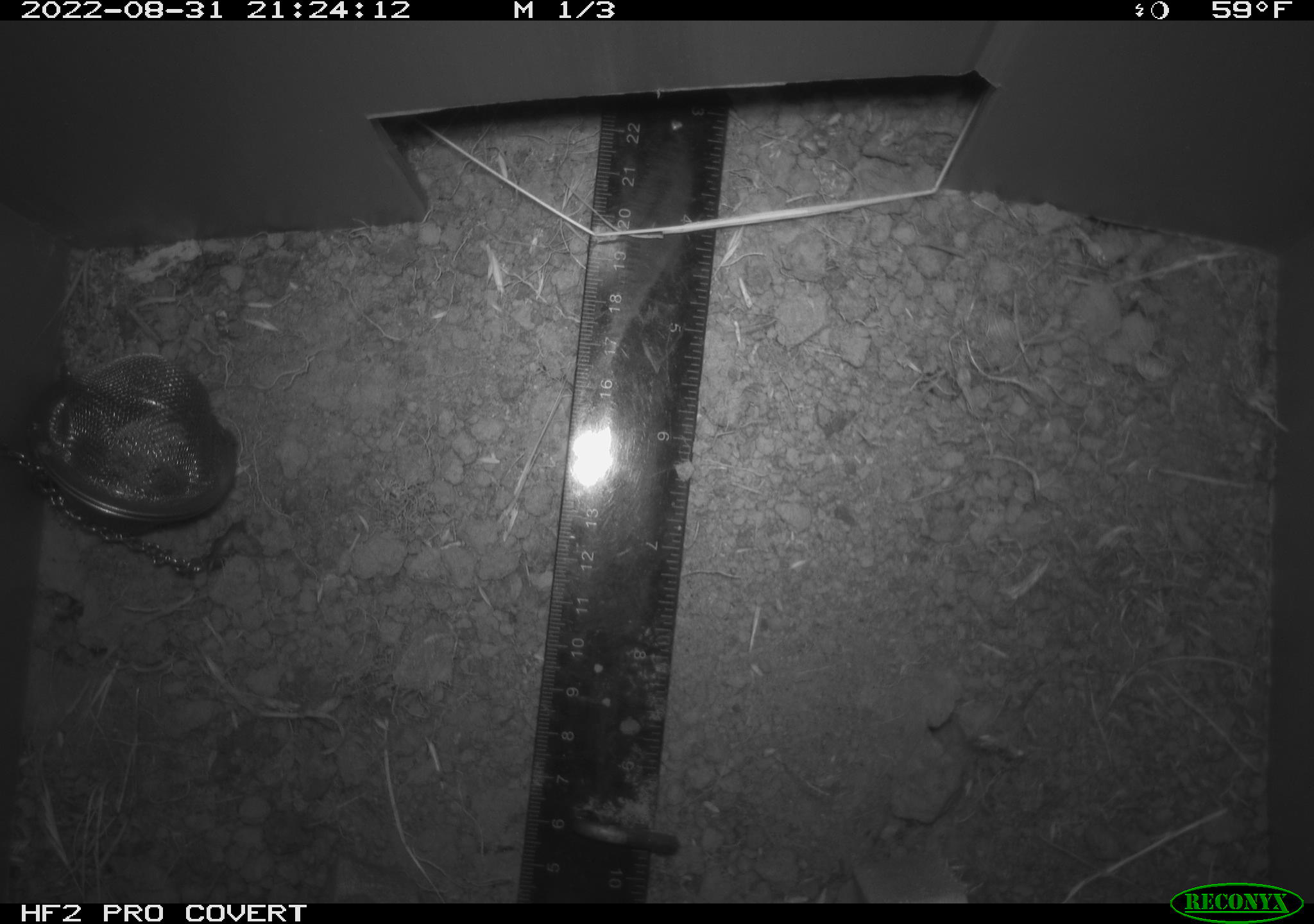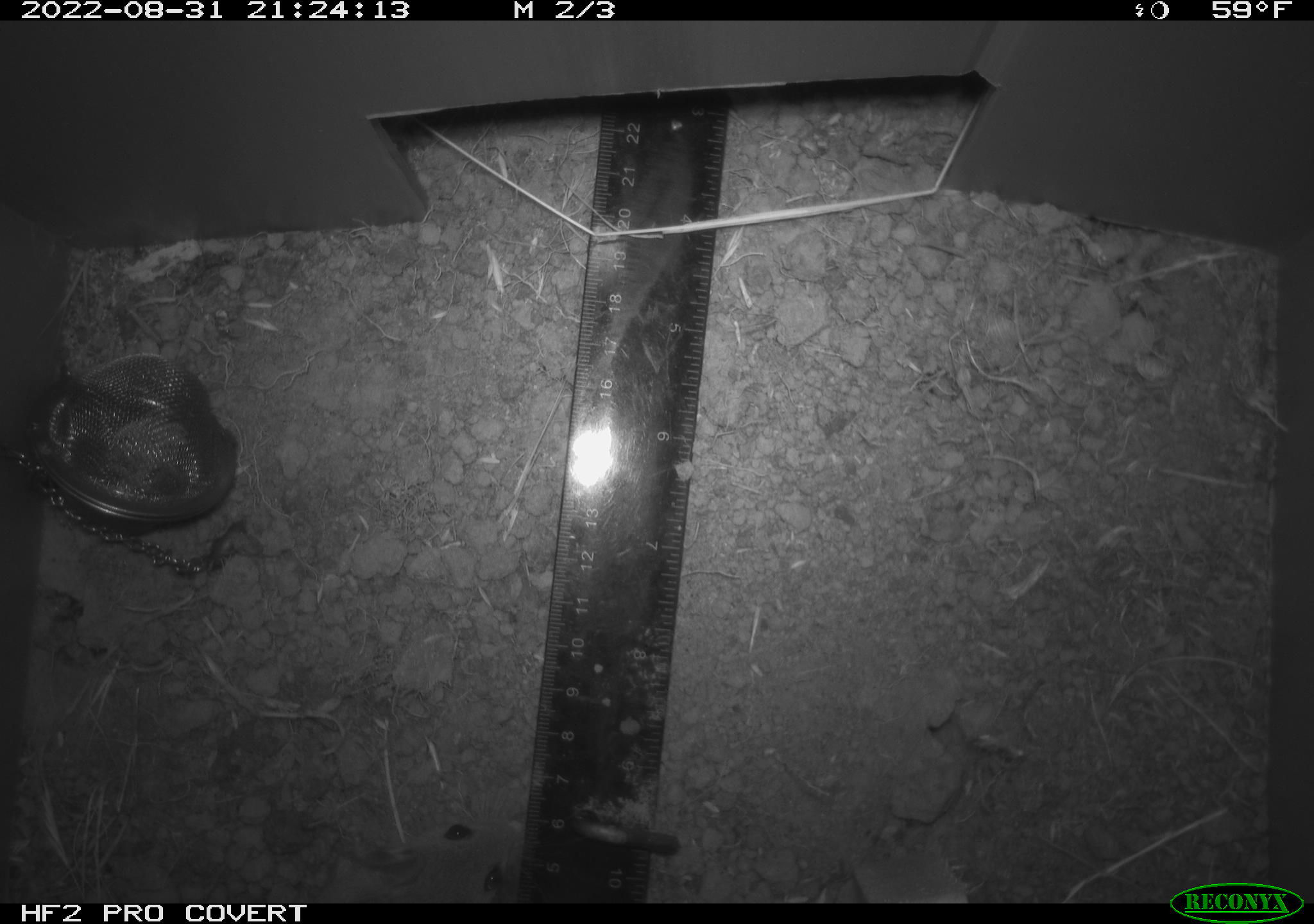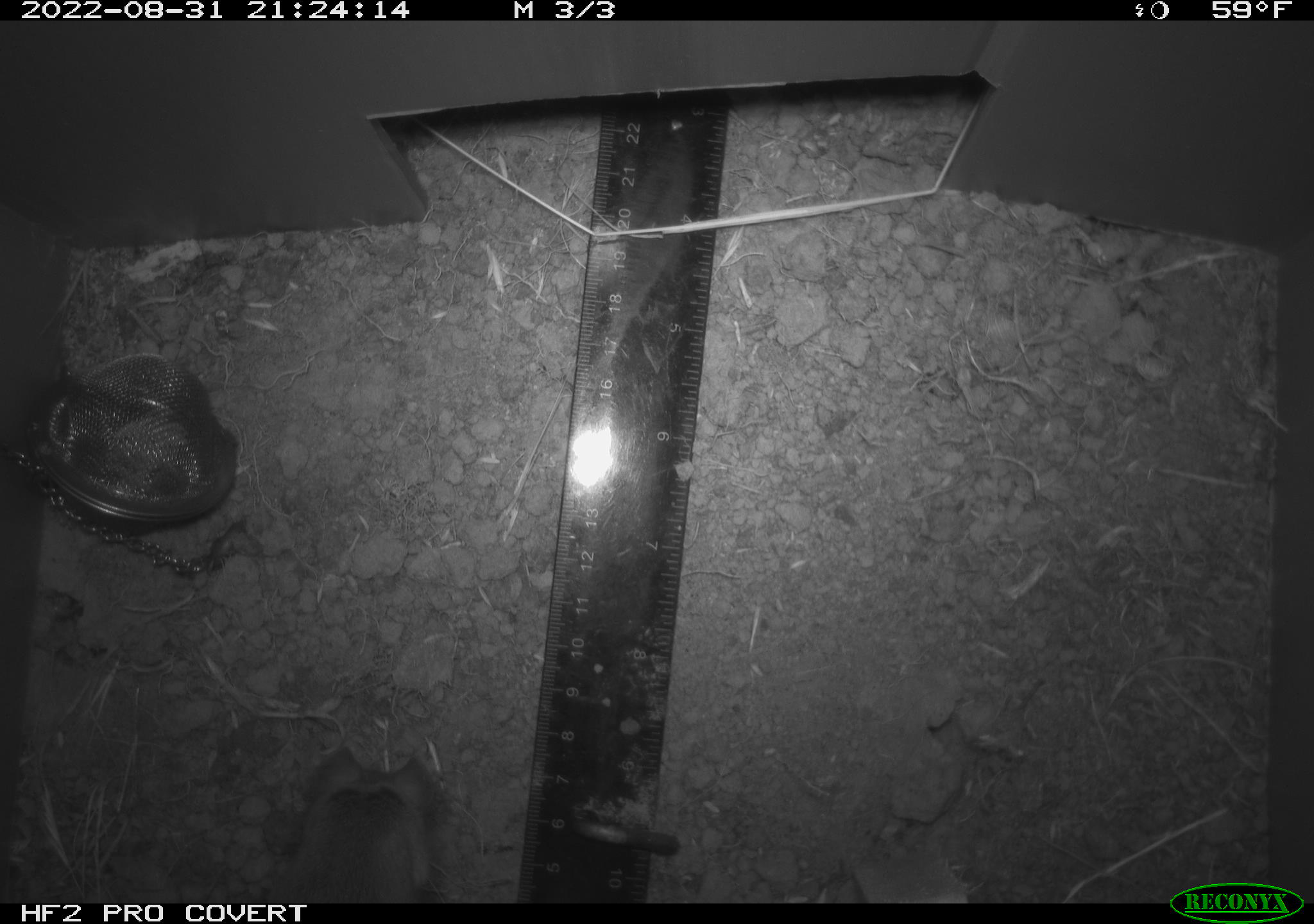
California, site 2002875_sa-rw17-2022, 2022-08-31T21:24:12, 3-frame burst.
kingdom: Animalia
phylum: Chordata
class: Mammalia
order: Rodentia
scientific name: Rodentia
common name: mouse species